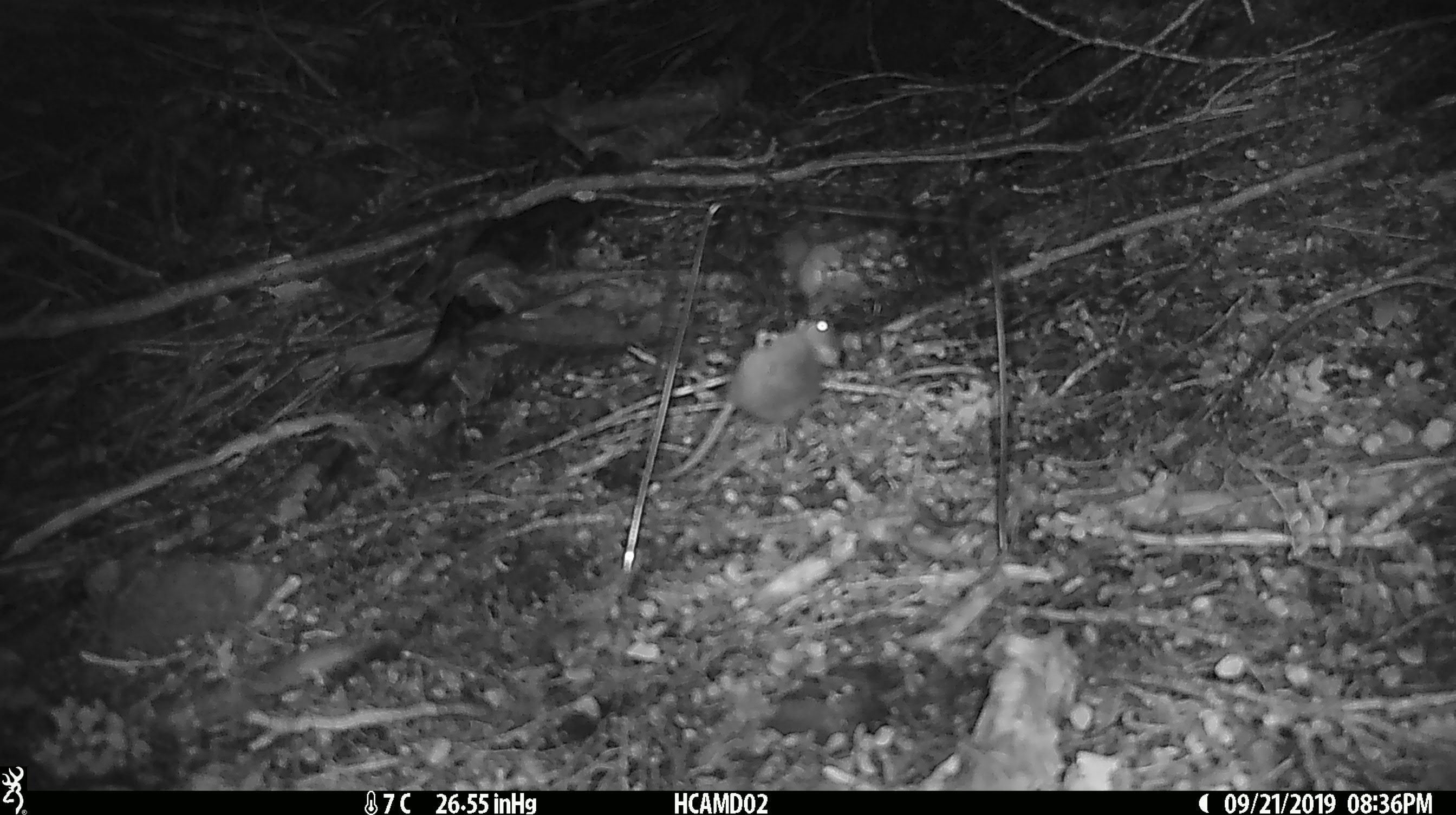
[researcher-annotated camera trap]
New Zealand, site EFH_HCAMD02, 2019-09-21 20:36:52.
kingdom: Animalia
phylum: Chordata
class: Mammalia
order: Rodentia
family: Muridae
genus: Mus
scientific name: Mus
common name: mouse